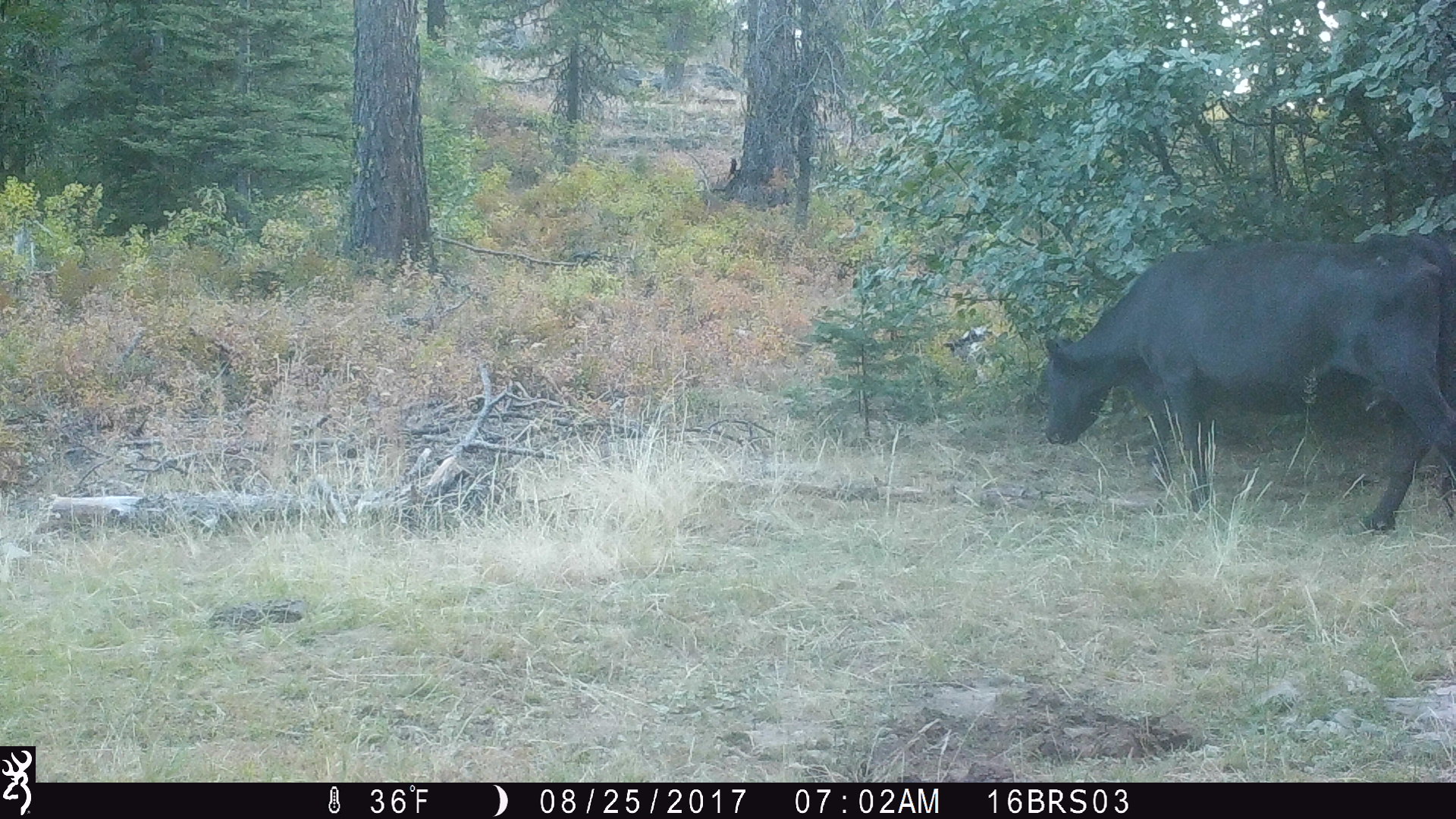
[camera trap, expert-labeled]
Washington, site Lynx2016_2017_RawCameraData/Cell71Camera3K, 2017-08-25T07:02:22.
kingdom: Animalia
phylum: Chordata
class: Mammalia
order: Artiodactyla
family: Bovidae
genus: Bos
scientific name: Bos taurus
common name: domestic cattle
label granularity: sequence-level